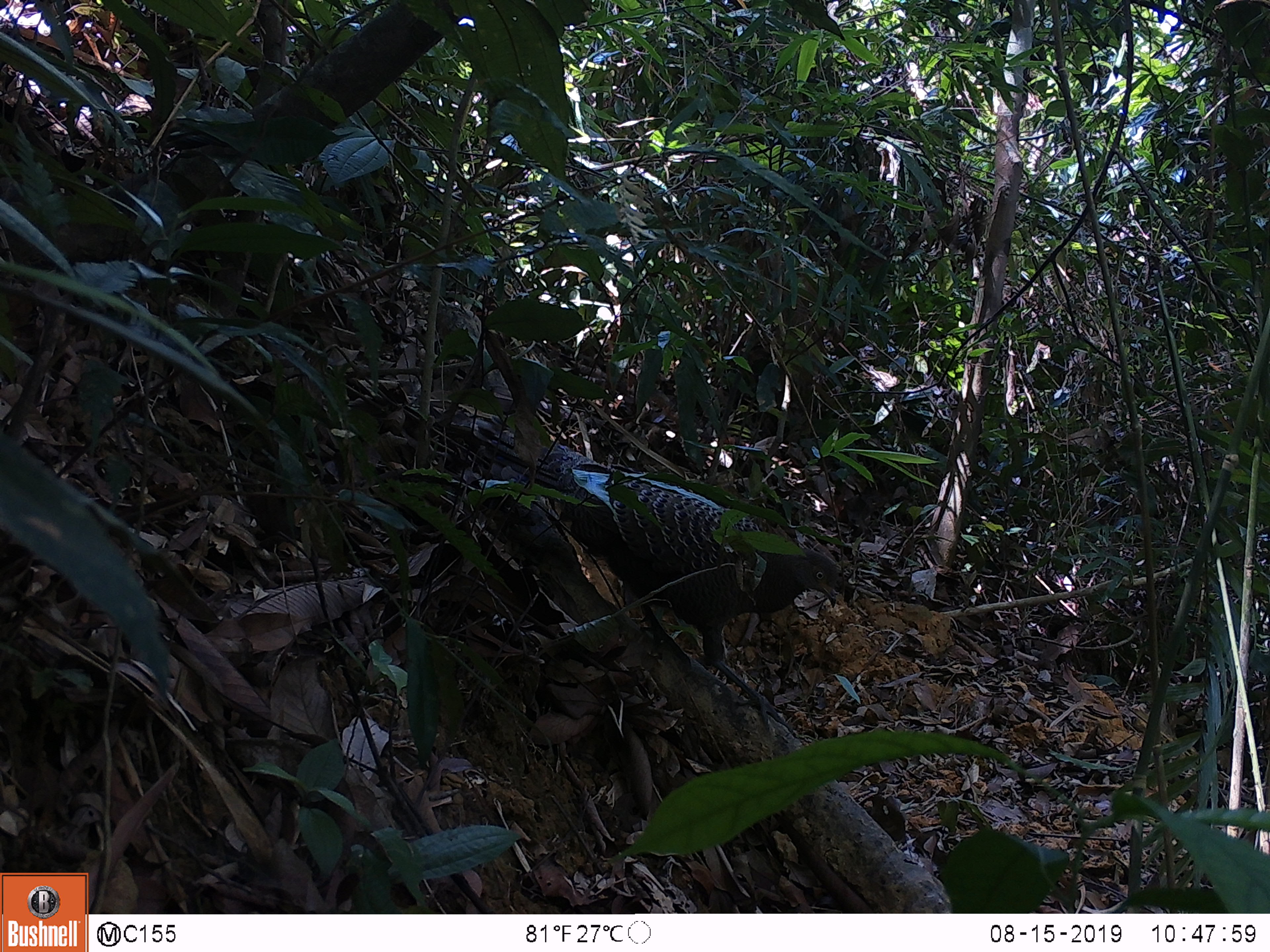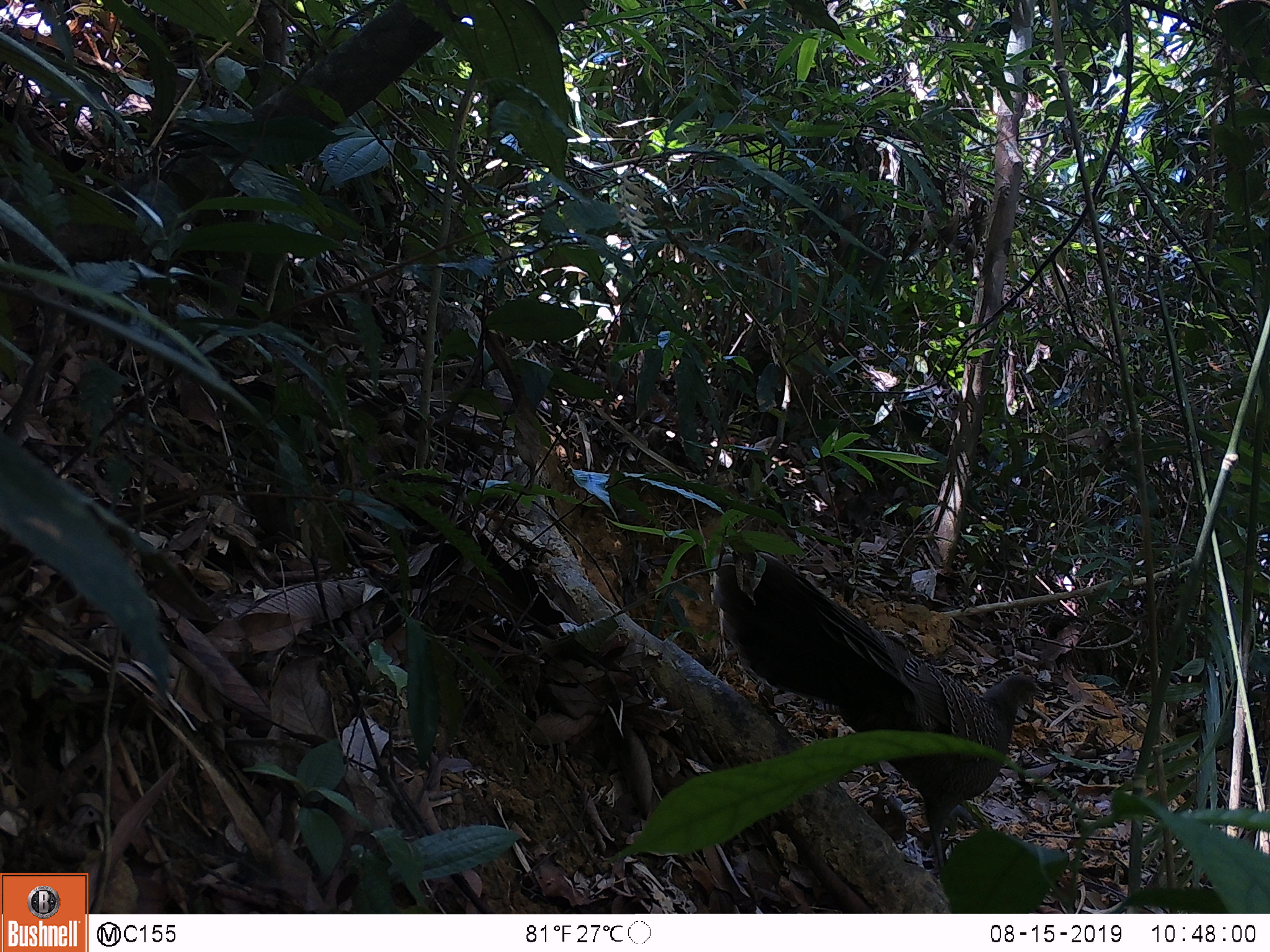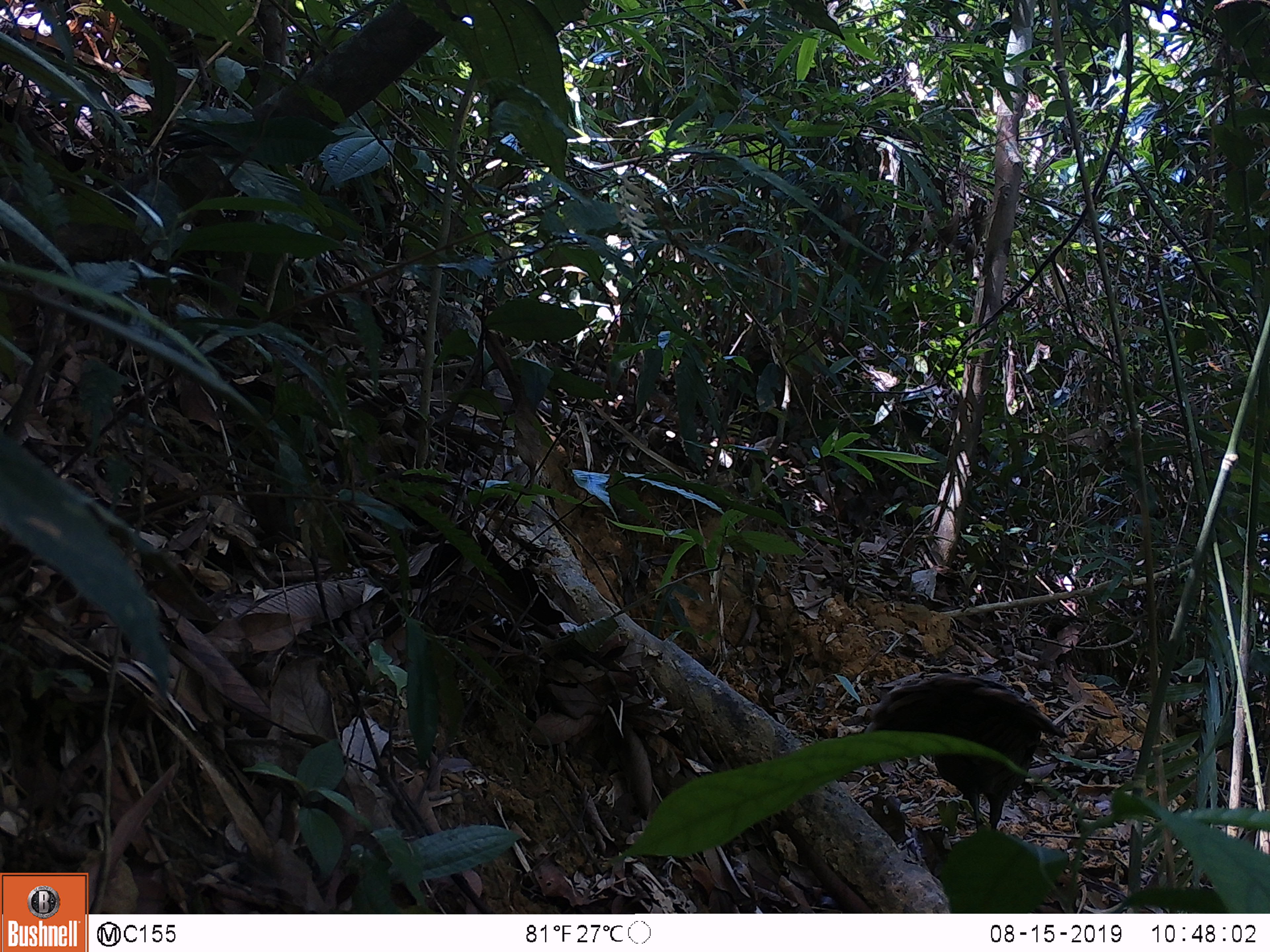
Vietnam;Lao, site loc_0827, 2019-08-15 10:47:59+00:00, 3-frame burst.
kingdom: Animalia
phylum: Chordata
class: Aves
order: Galliformes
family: Phasianidae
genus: Polyplectron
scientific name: Polyplectron bicalcaratum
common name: gray peacock-pheasant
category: grey peacock pheasant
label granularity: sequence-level